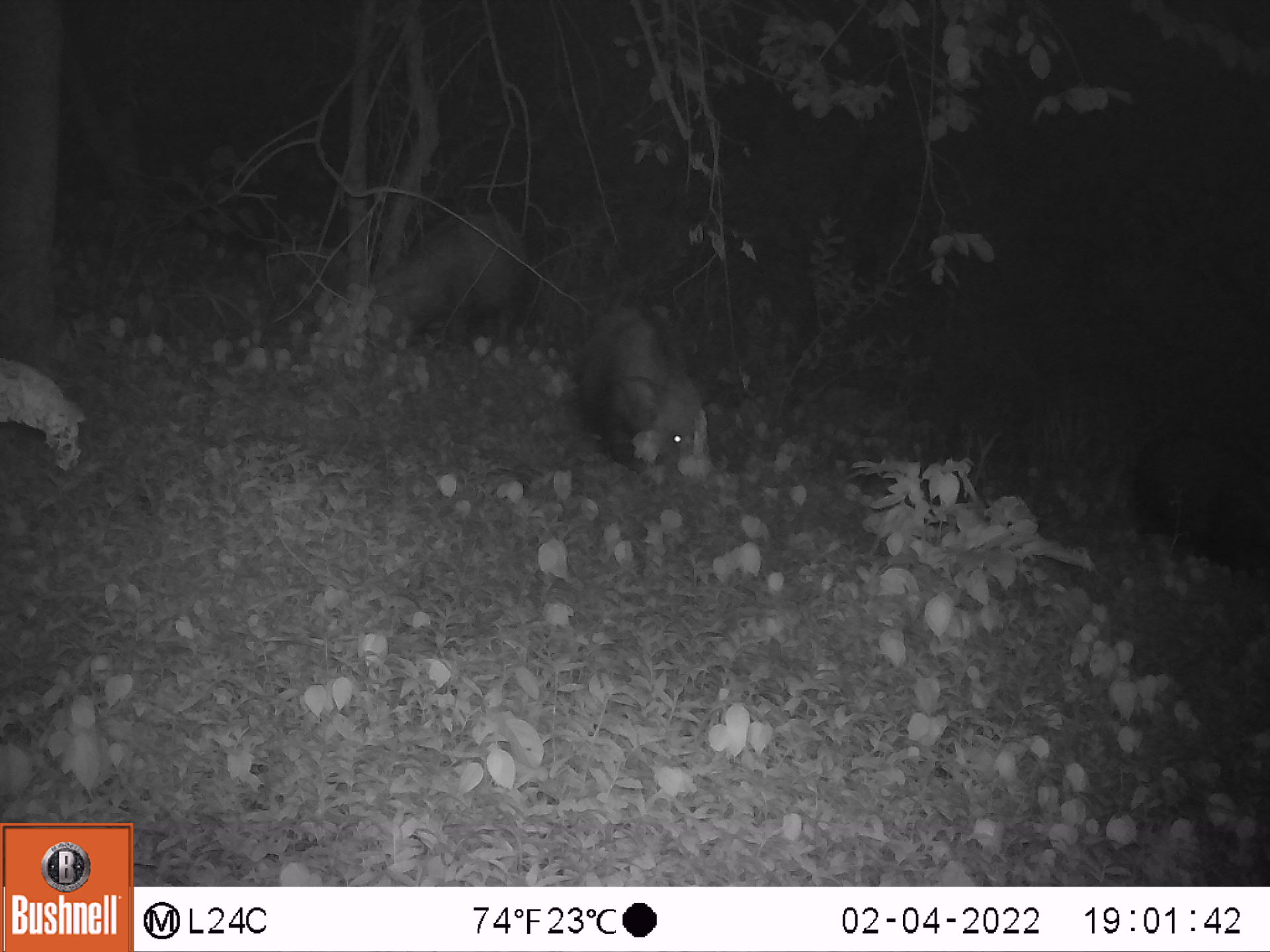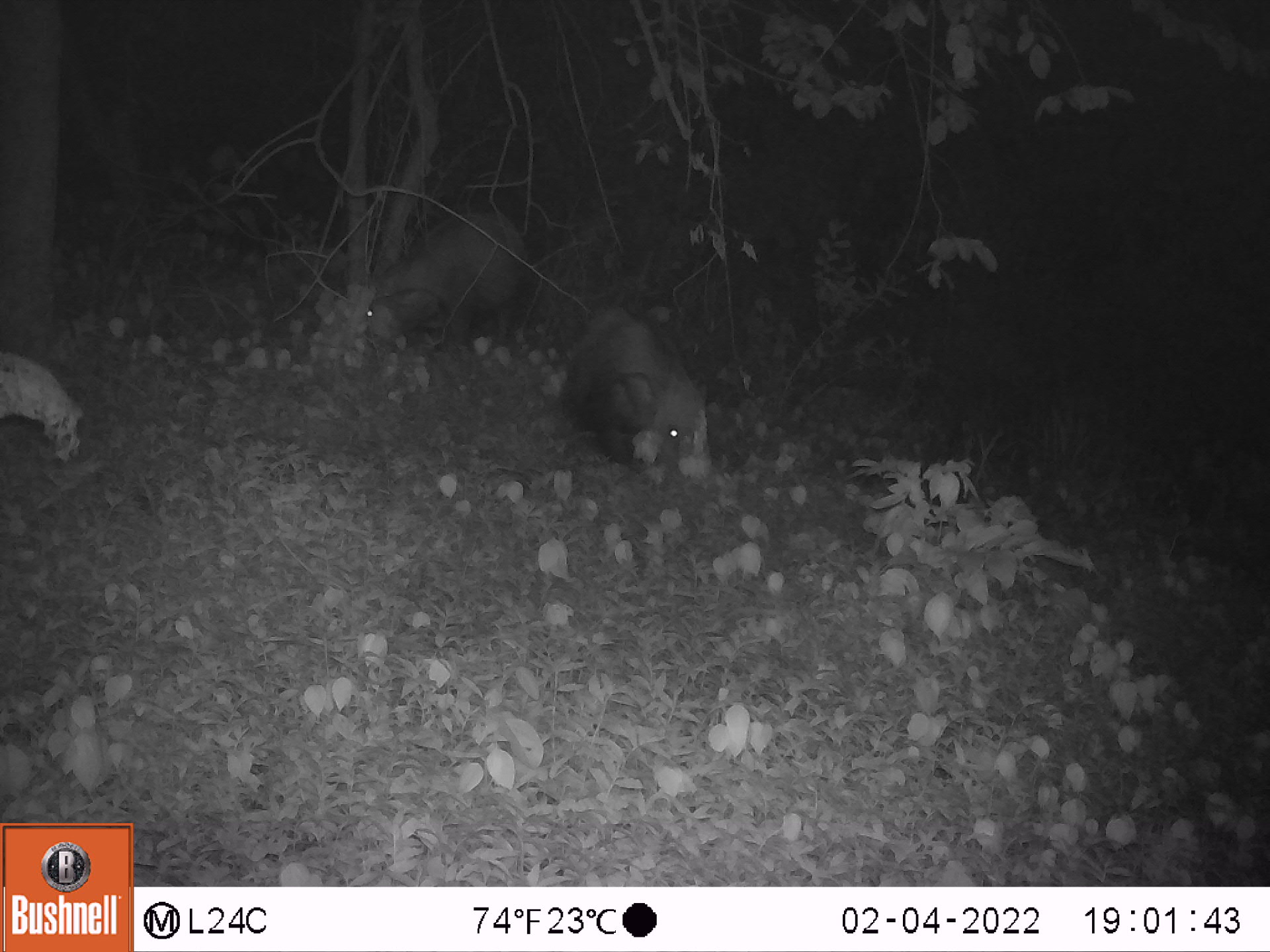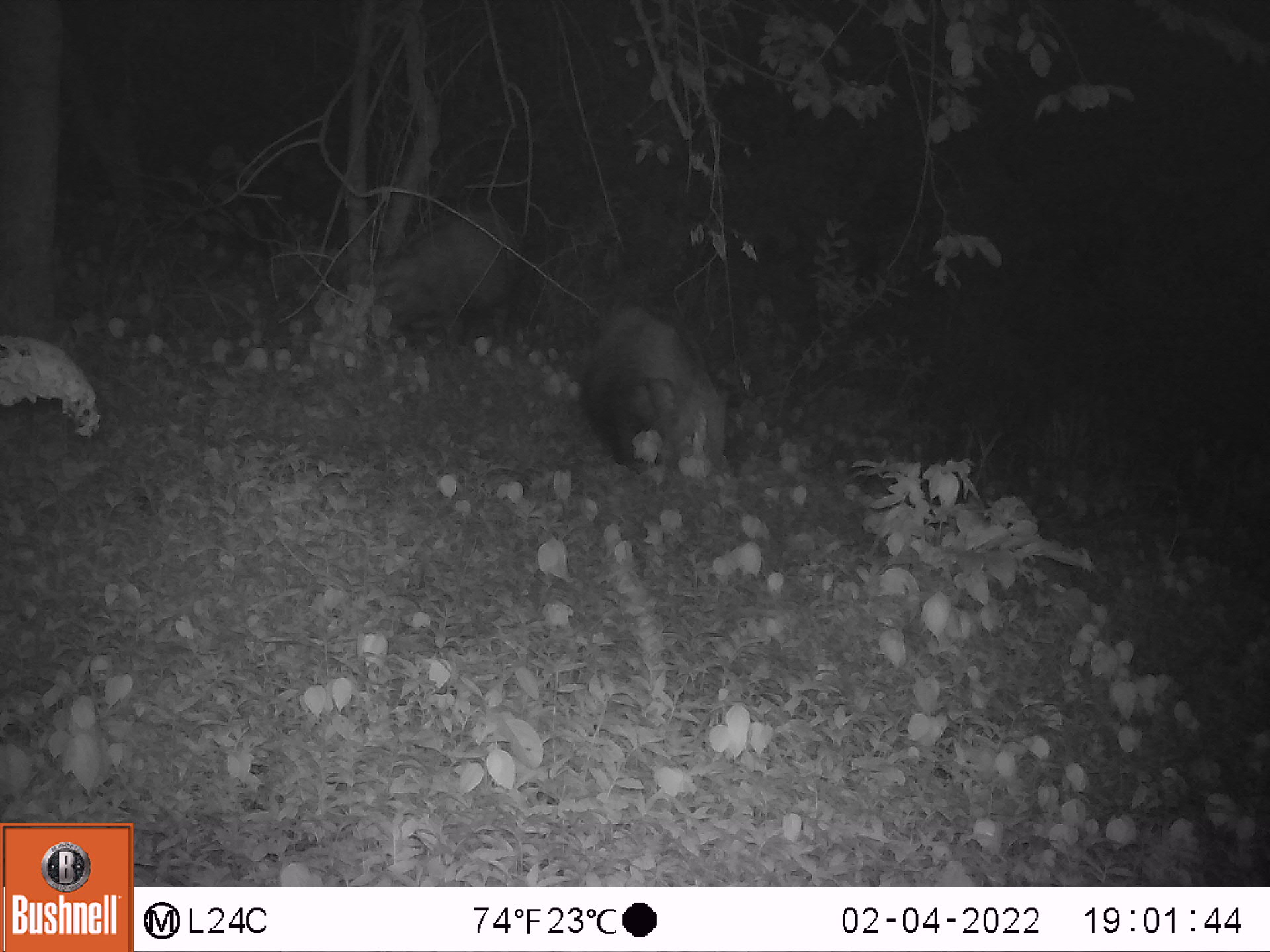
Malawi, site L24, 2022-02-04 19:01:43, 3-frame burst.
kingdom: Animalia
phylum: Chordata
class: Mammalia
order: Artiodactyla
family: Suidae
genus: Potamochoerus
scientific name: Potamochoerus larvatus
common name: bushpig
Bushpig (Potamochoerus larvatus), count 3.